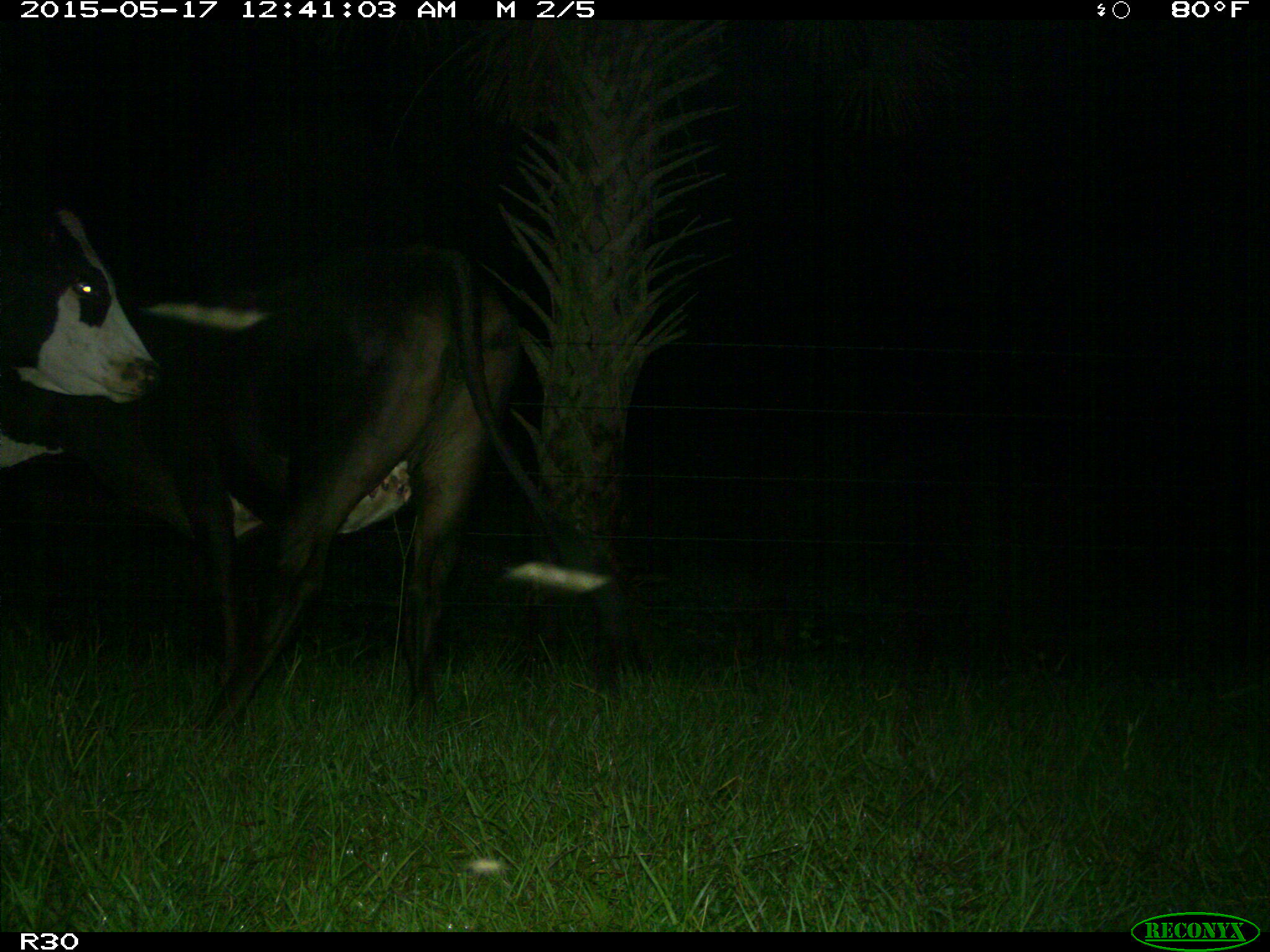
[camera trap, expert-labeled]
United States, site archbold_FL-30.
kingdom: Animalia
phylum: Chordata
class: Mammalia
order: Artiodactyla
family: Bovidae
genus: Bos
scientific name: Bos taurus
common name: domestic cow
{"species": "Bos taurus (domestic cow)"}